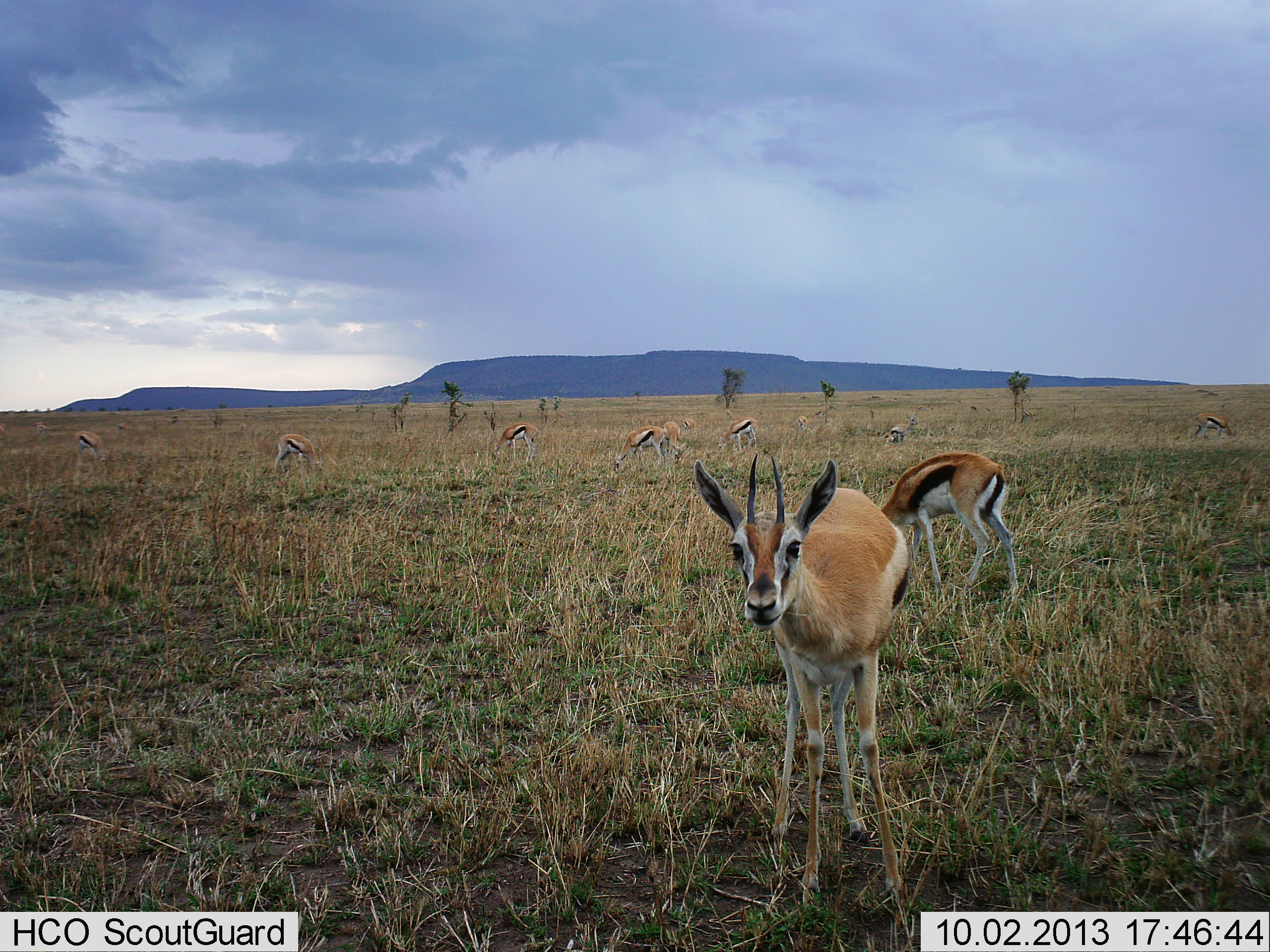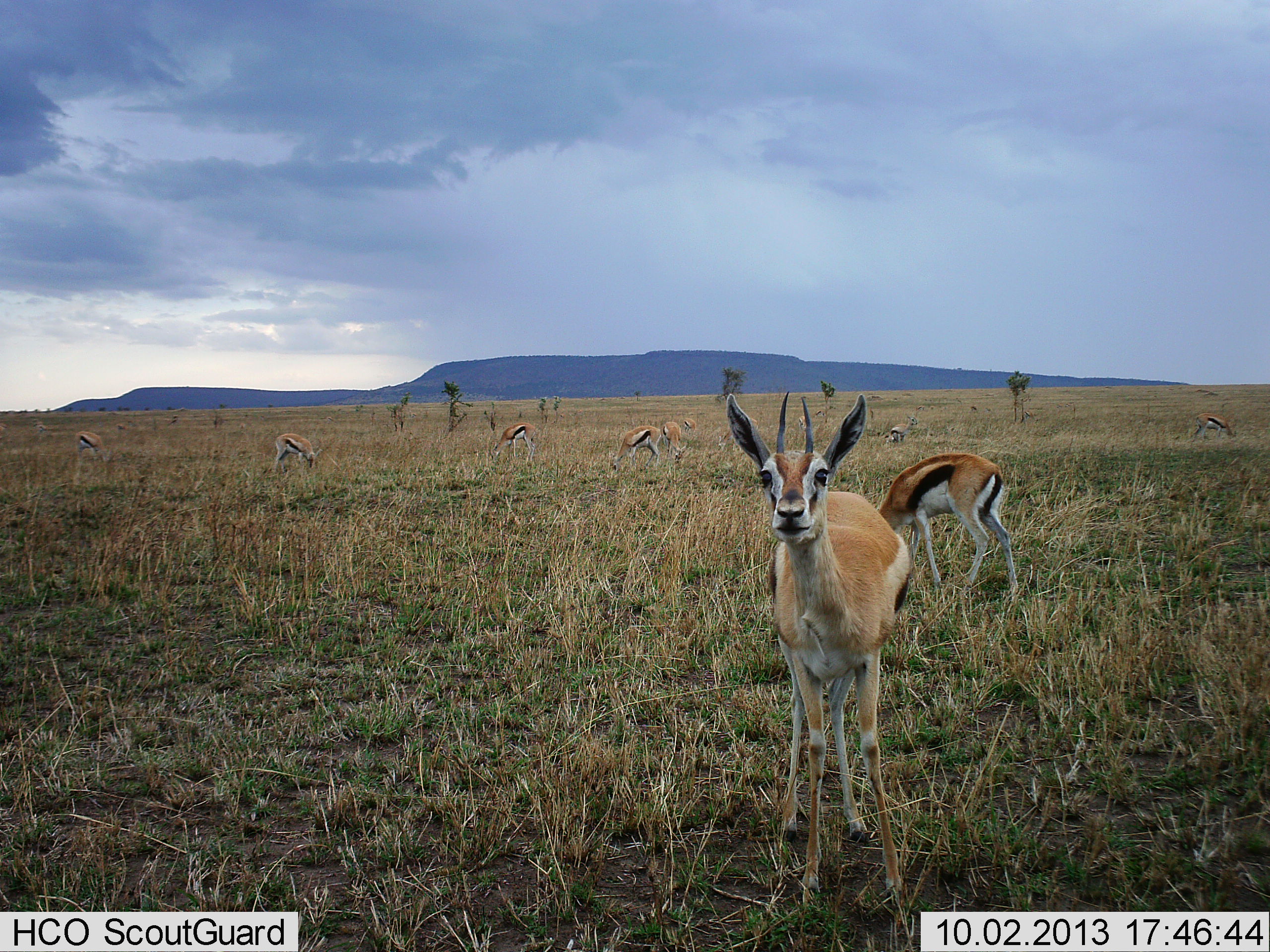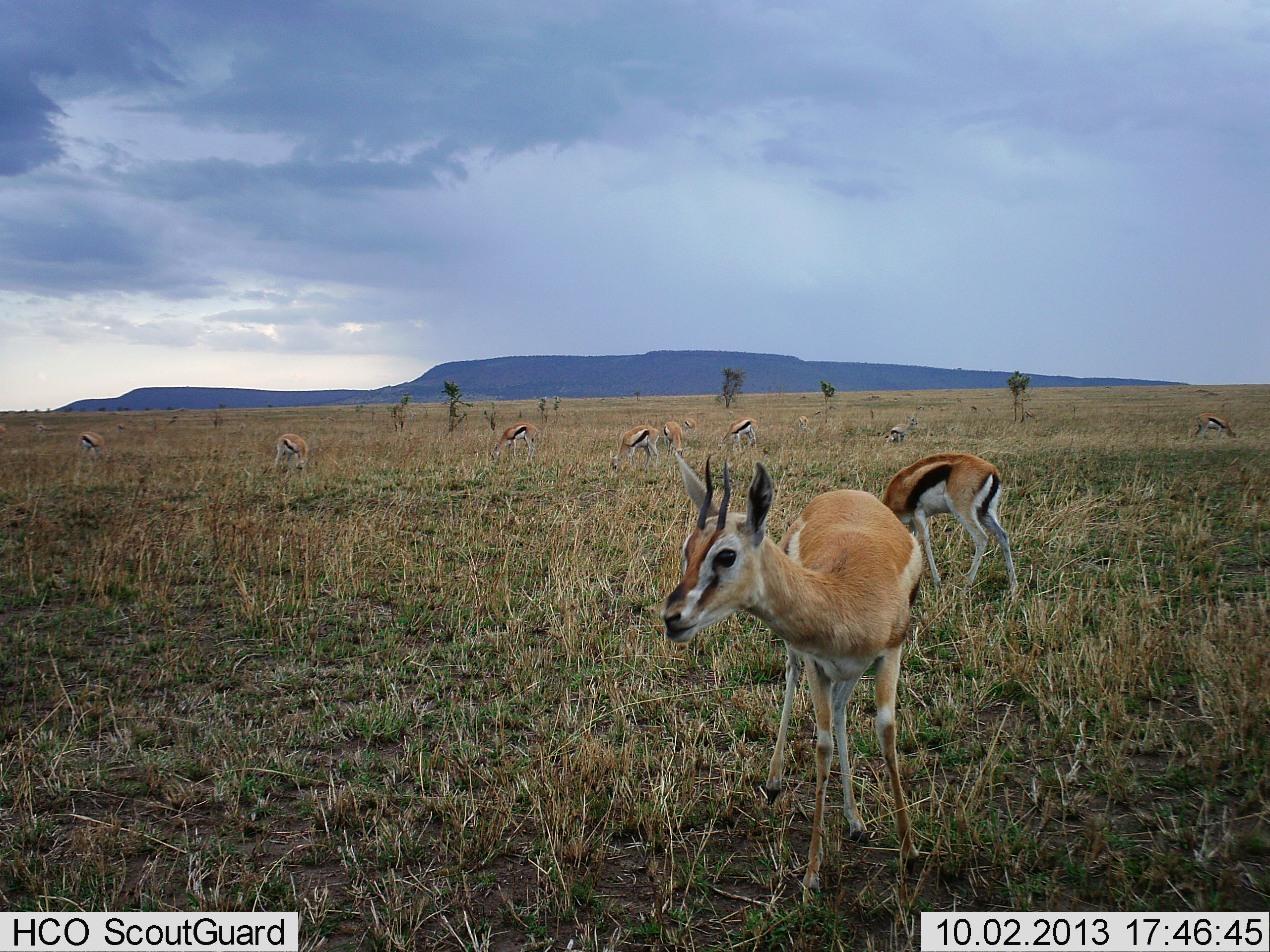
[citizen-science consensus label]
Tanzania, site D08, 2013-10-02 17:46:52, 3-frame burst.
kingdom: Animalia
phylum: Chordata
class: Mammalia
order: Artiodactyla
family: Bovidae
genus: Eudorcas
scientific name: Eudorcas thomsonii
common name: thomson's gazelle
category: gazellethomsons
Gazellethomsons (thomson's gazelle) (Eudorcas thomsonii), count 10. Behavior (volunteer vote fractions): standing 65%, resting 6%, moving 18%, interacting 0%. Young present (vote fraction): 0%. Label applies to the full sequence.